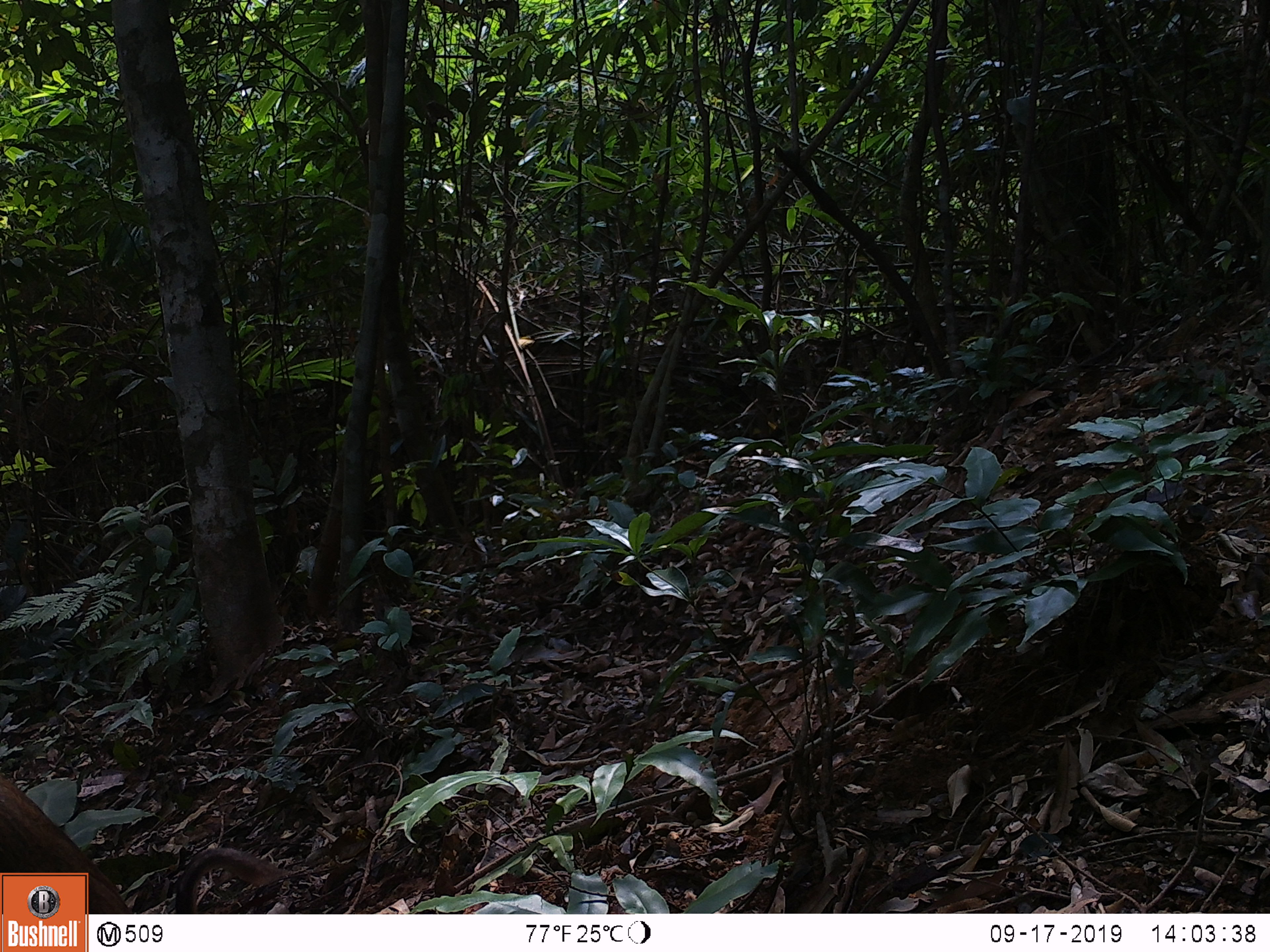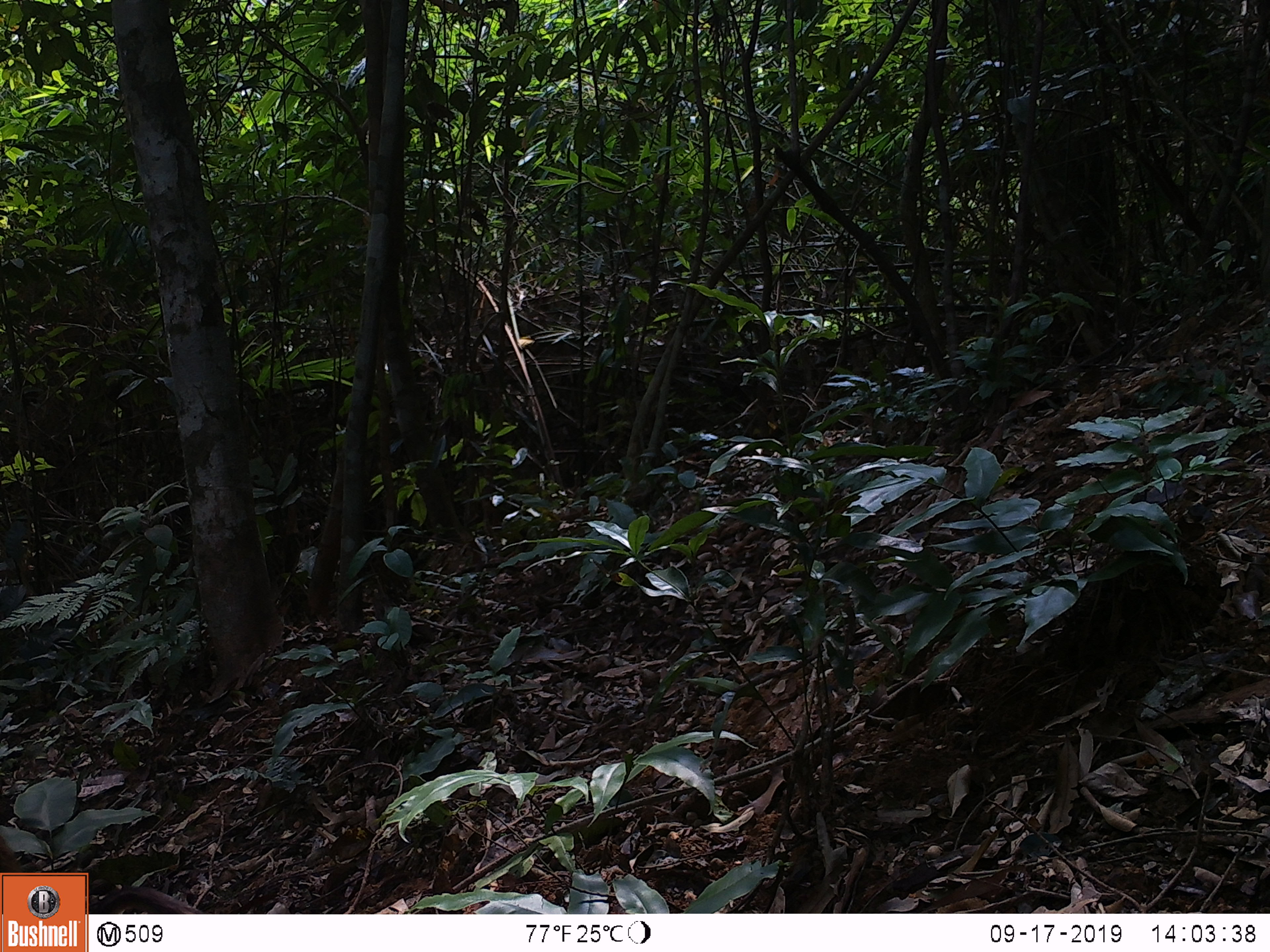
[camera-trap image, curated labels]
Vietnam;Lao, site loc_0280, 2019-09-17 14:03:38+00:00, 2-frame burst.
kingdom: Animalia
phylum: Chordata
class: Mammalia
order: Primates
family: Cercopithecidae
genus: Macaca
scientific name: Macaca nemestrina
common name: pig-tailed macaque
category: pig tailed macaque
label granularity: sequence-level